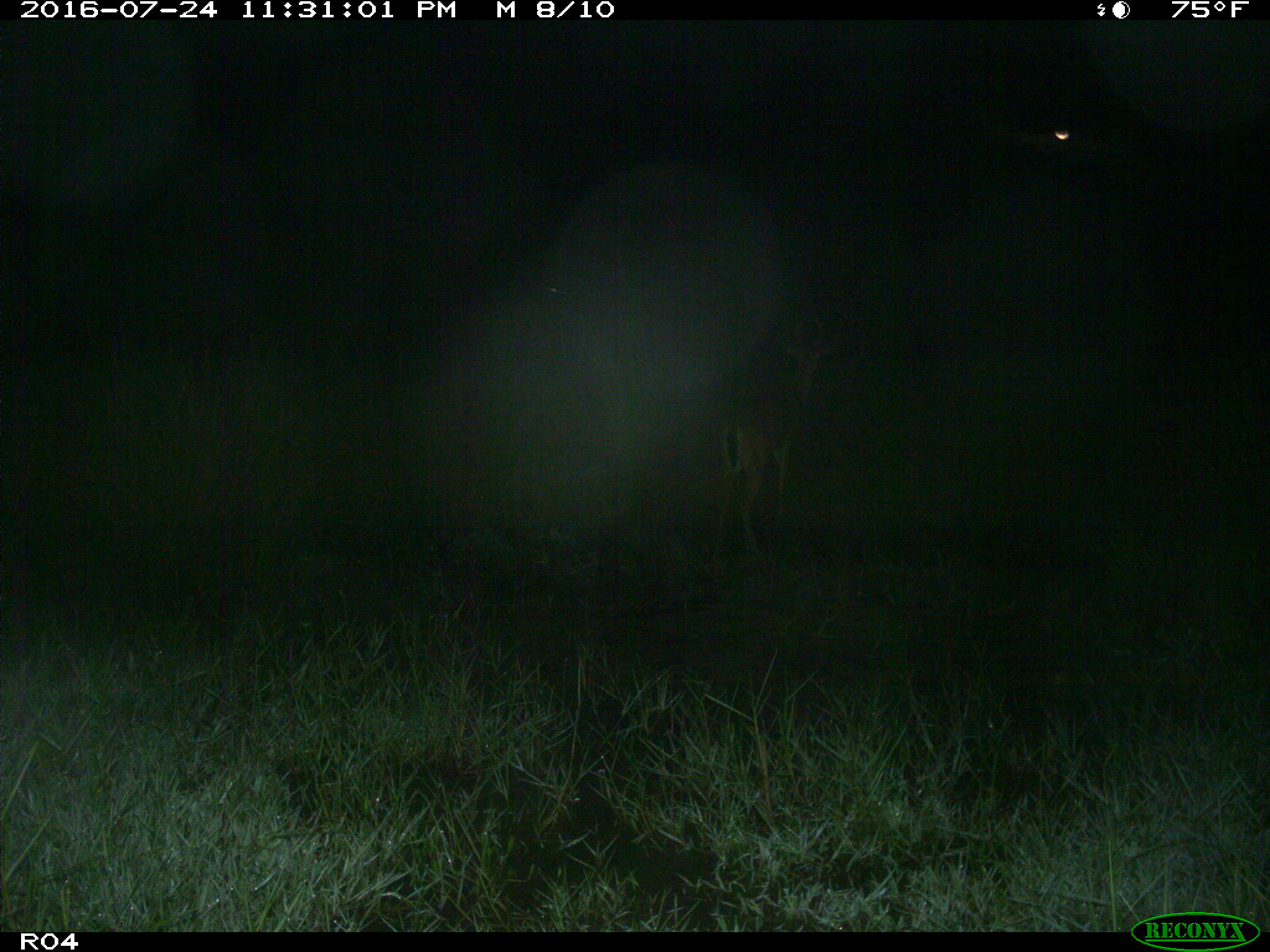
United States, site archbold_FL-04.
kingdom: Animalia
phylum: Chordata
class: Mammalia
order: Artiodactyla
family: Cervidae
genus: Odocoileus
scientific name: Odocoileus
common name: deer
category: unidentified deer